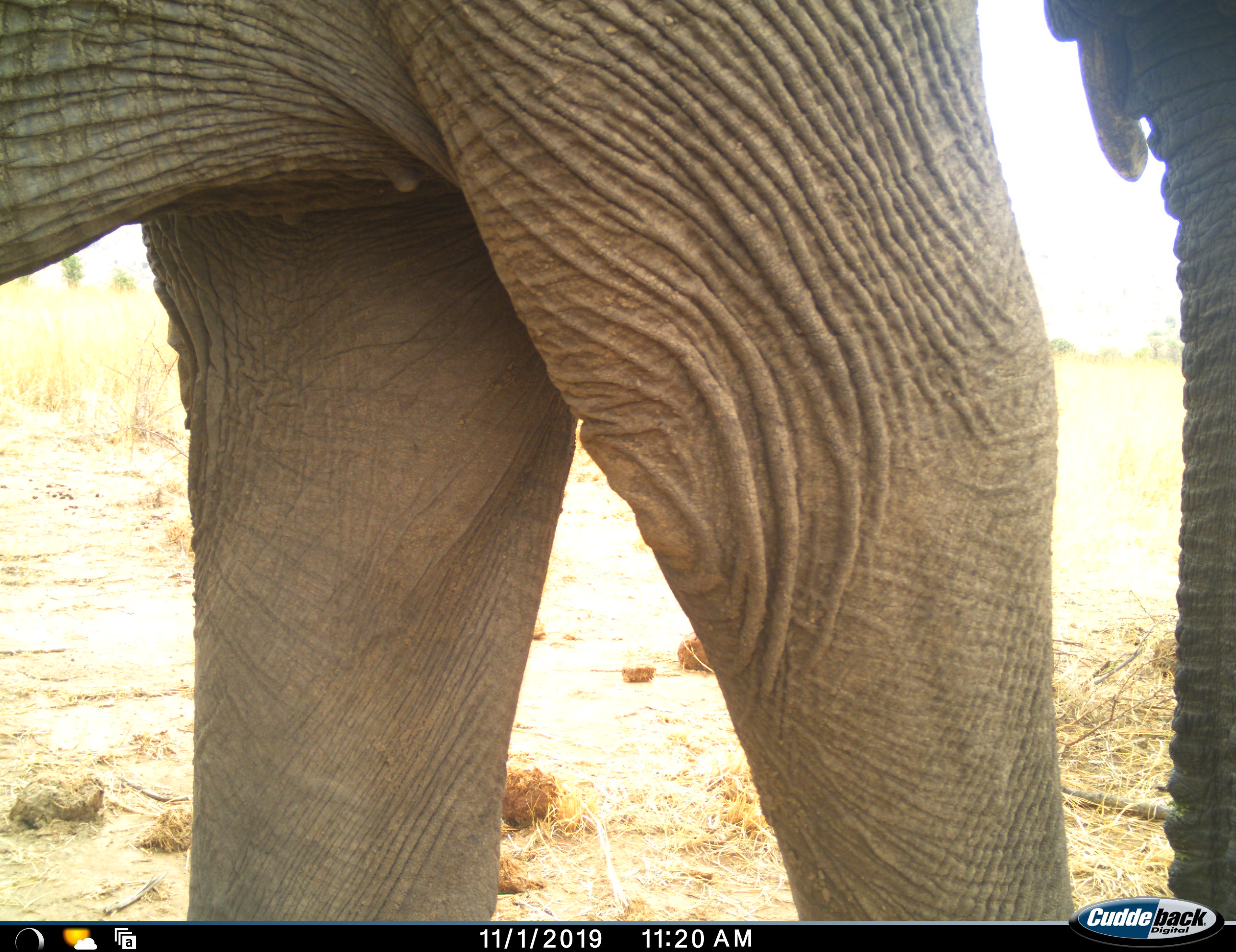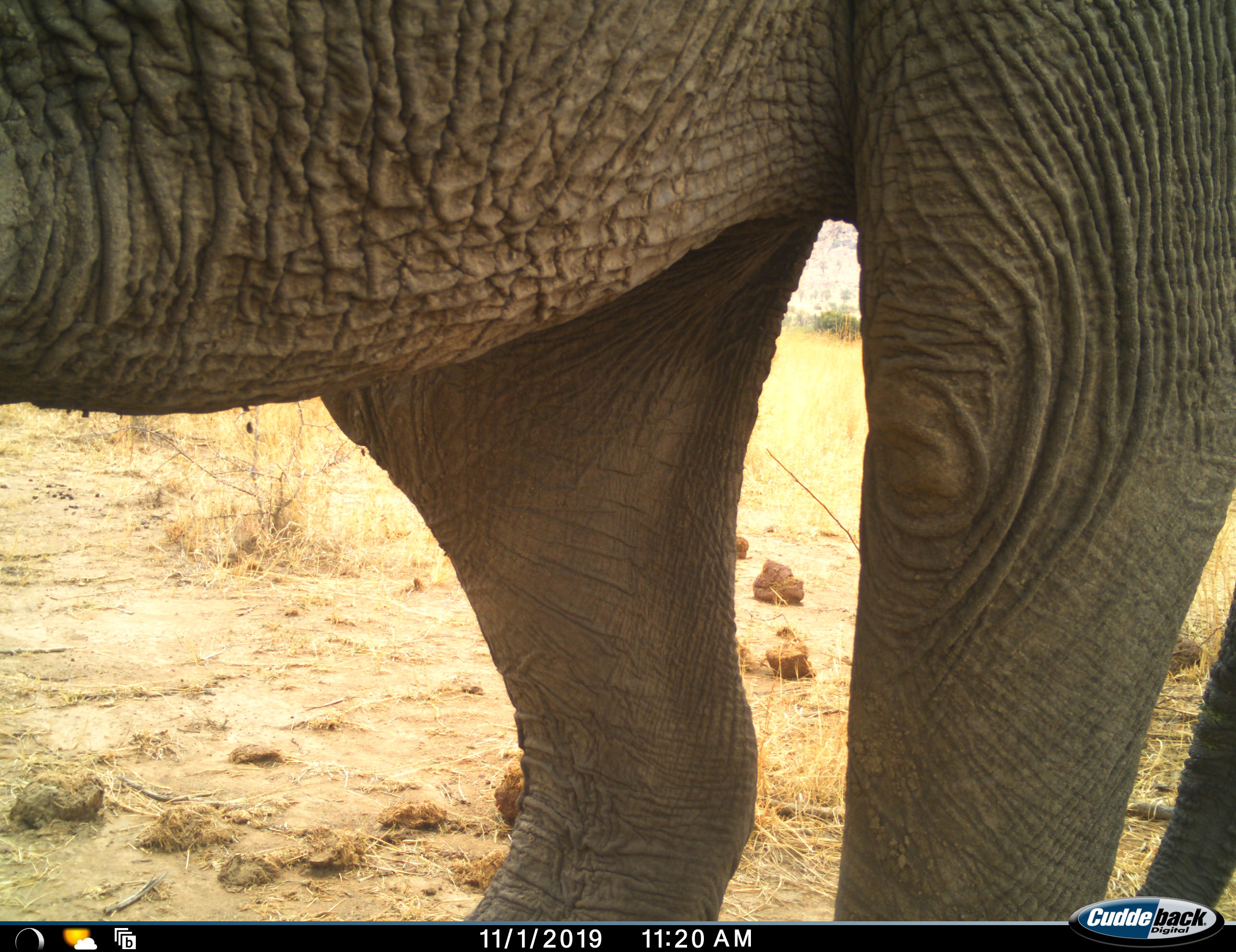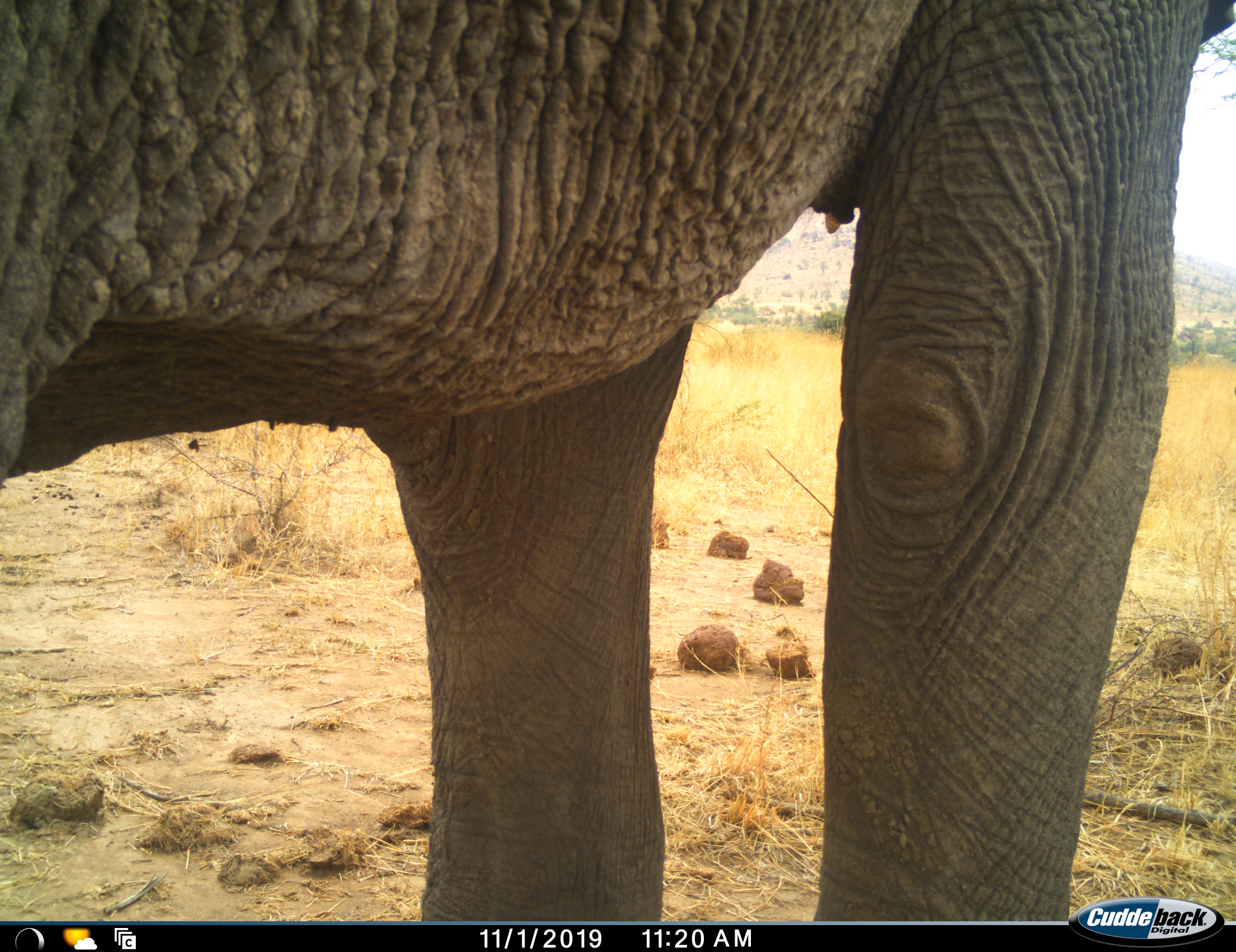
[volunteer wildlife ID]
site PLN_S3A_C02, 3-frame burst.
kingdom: Animalia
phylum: Chordata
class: Mammalia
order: Proboscidea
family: Elephantidae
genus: Loxodonta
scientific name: Loxodonta africana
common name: african bush elephant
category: elephant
Elephant (african bush elephant) (Loxodonta africana), count 1. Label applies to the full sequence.